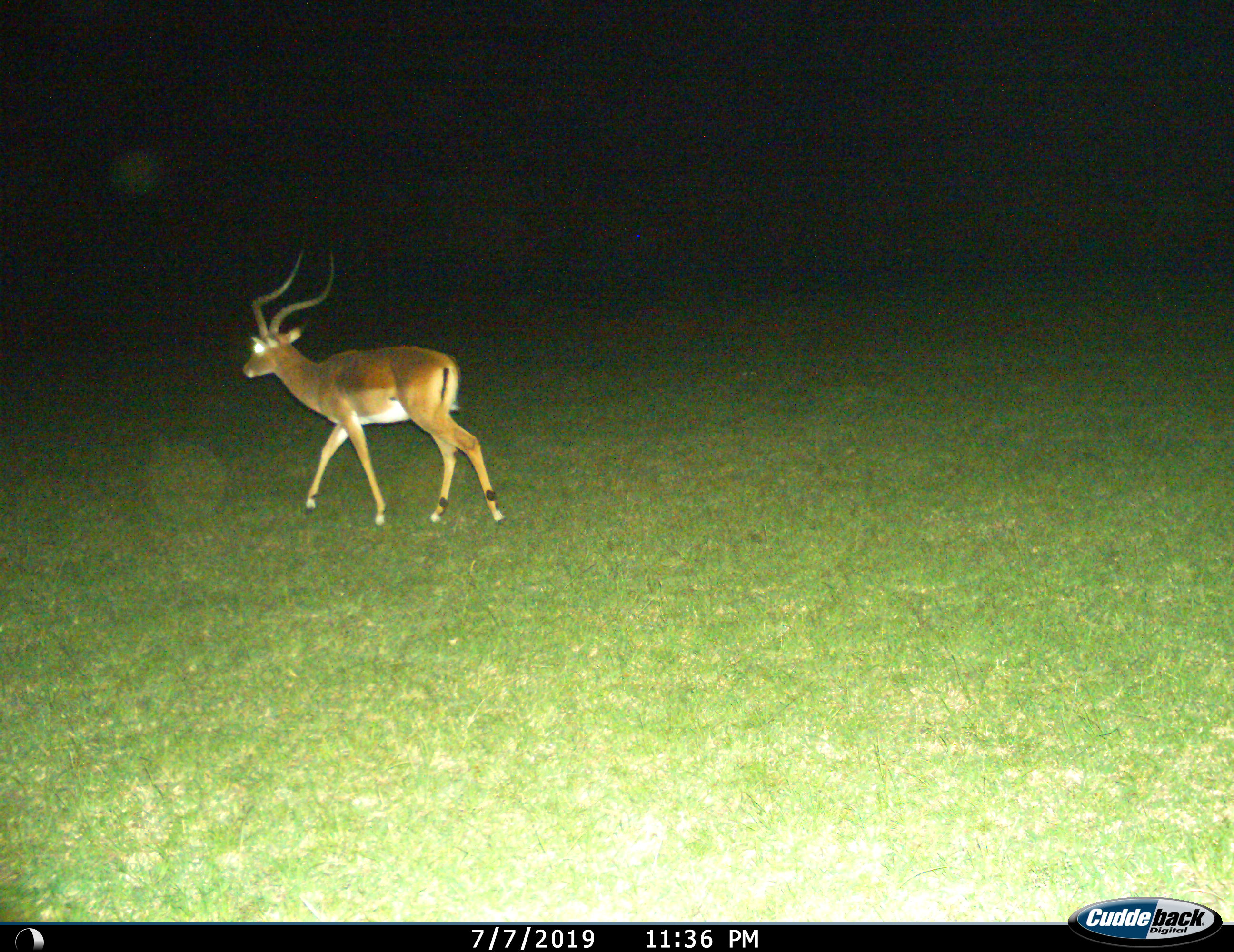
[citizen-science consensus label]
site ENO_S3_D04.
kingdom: Animalia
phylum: Chordata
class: Mammalia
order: Artiodactyla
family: Bovidae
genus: Aepyceros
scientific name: Aepyceros melampus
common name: impala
Impala (Aepyceros melampus), count 1. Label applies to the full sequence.